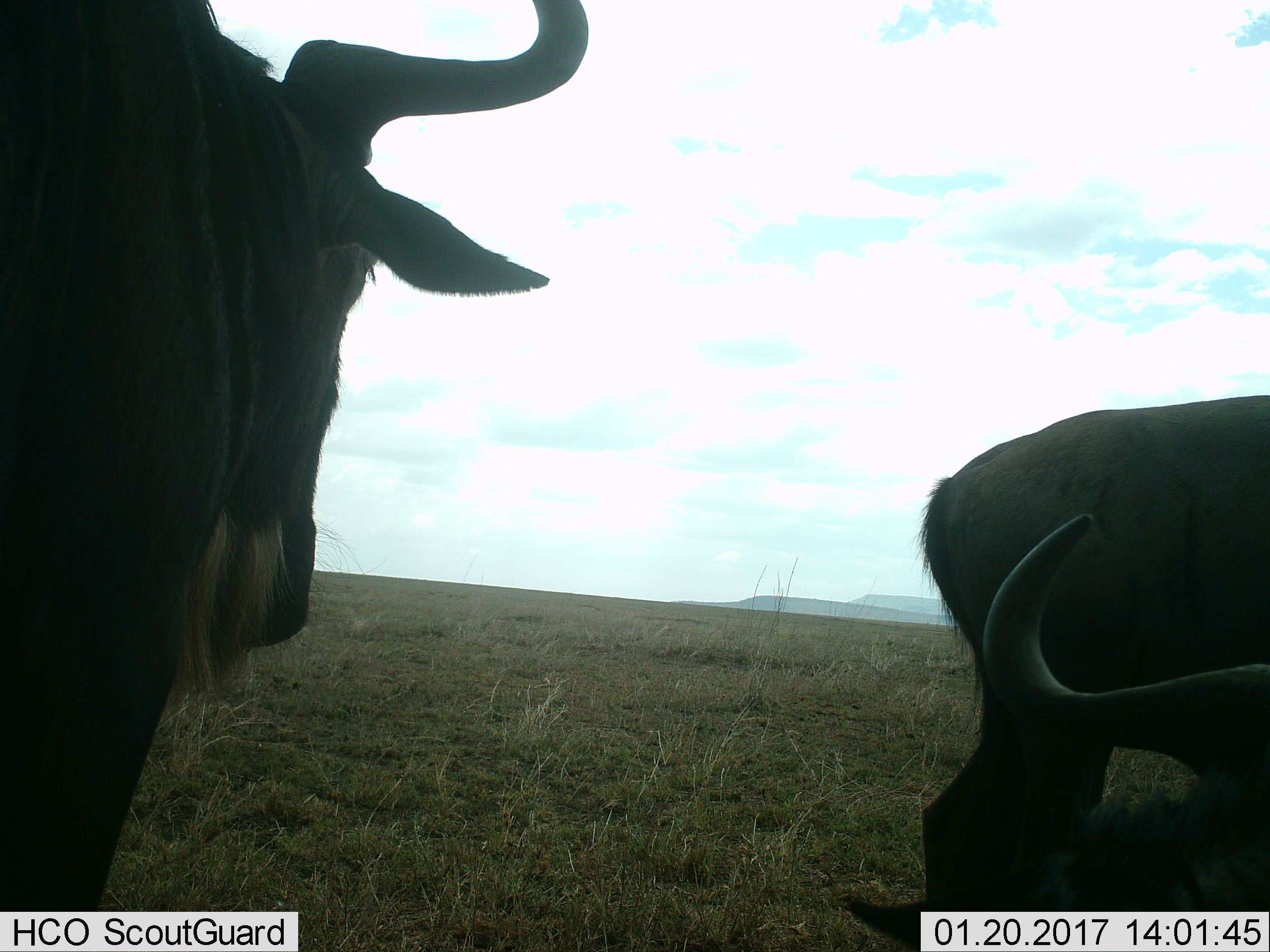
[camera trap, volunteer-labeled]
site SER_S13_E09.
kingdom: Animalia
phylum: Chordata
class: Mammalia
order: Artiodactyla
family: Bovidae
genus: Connochaetes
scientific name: Connochaetes taurinus taurinus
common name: blue wildebeest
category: wildebeestblue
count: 3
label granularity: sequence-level